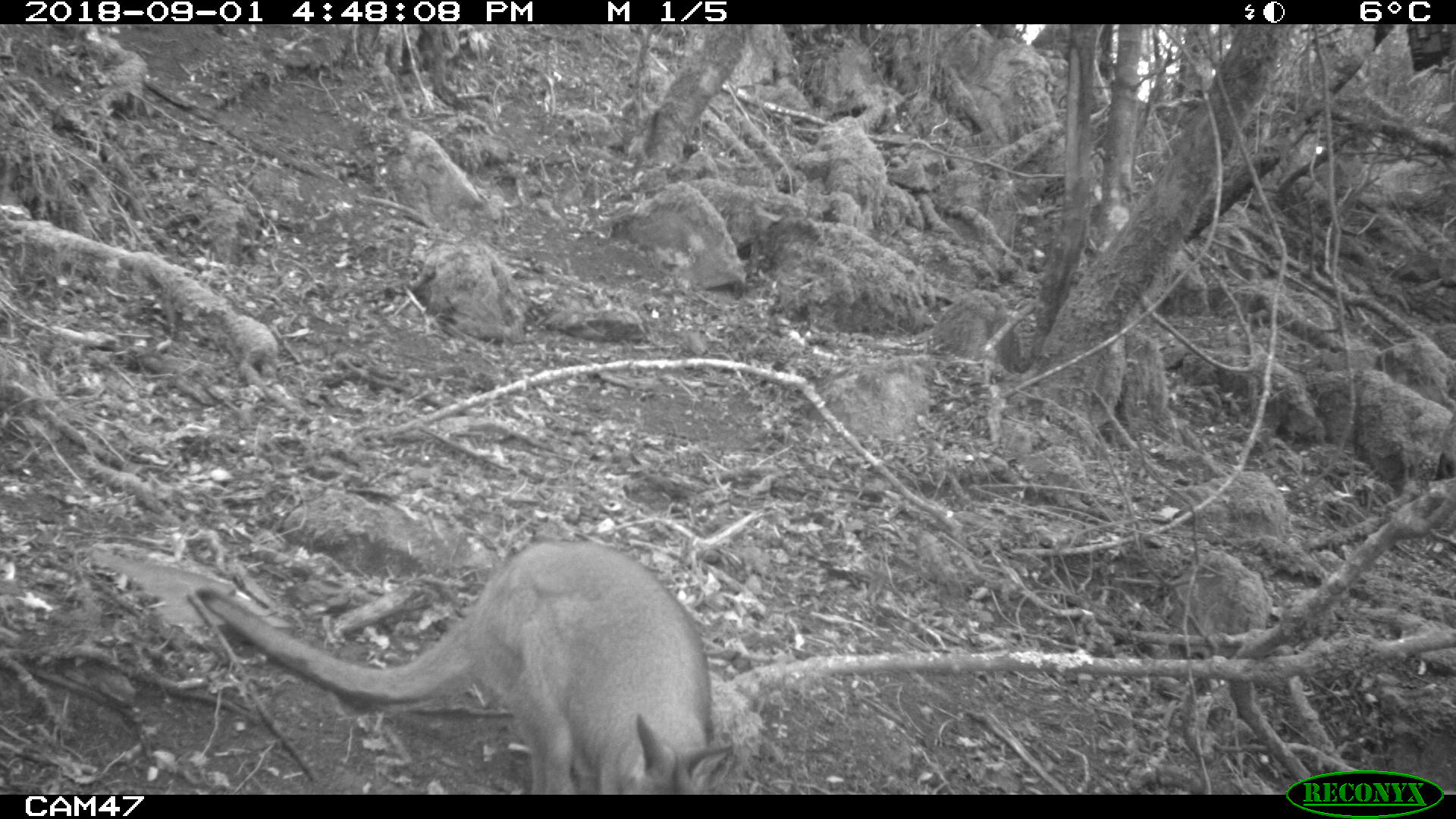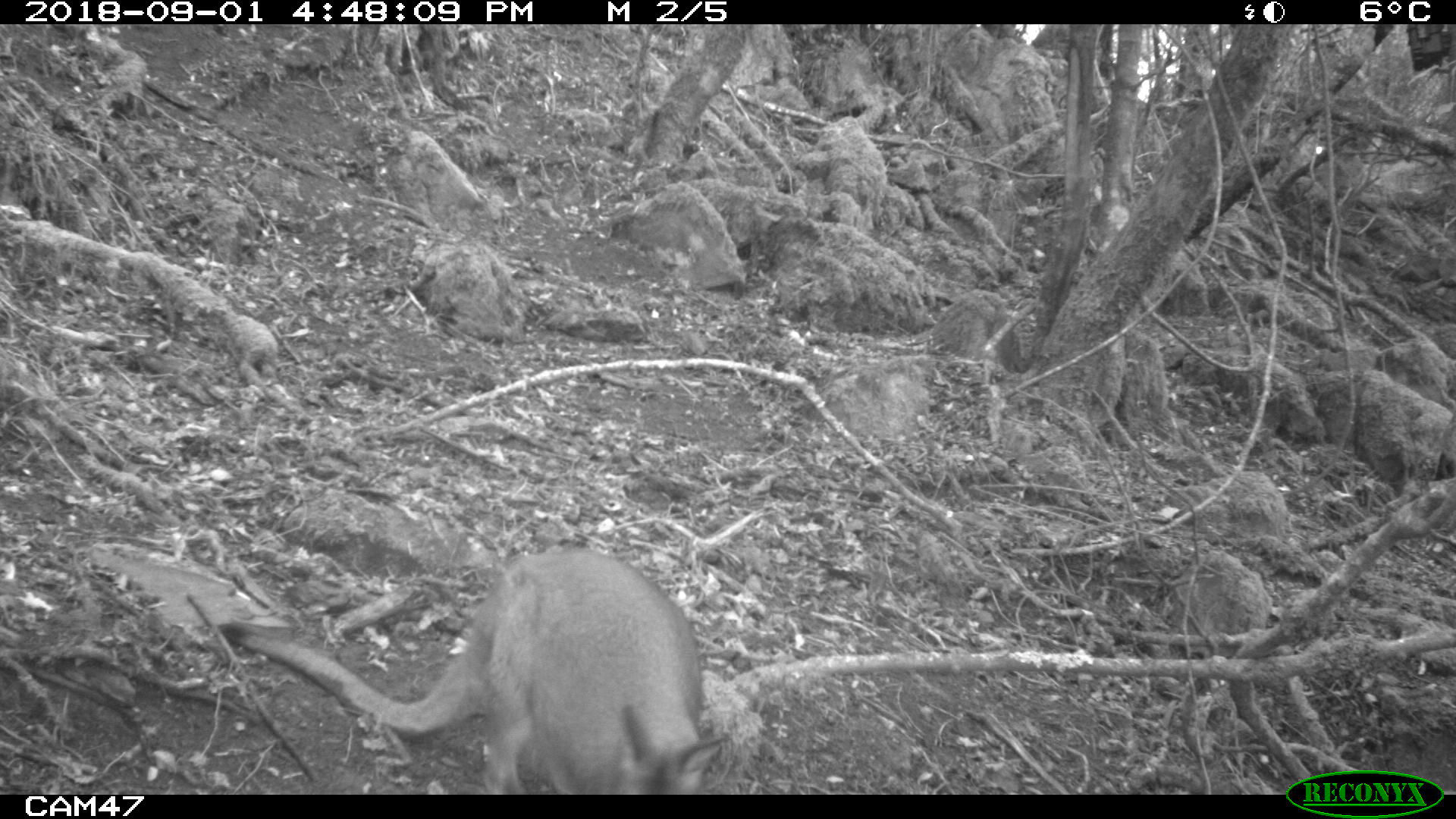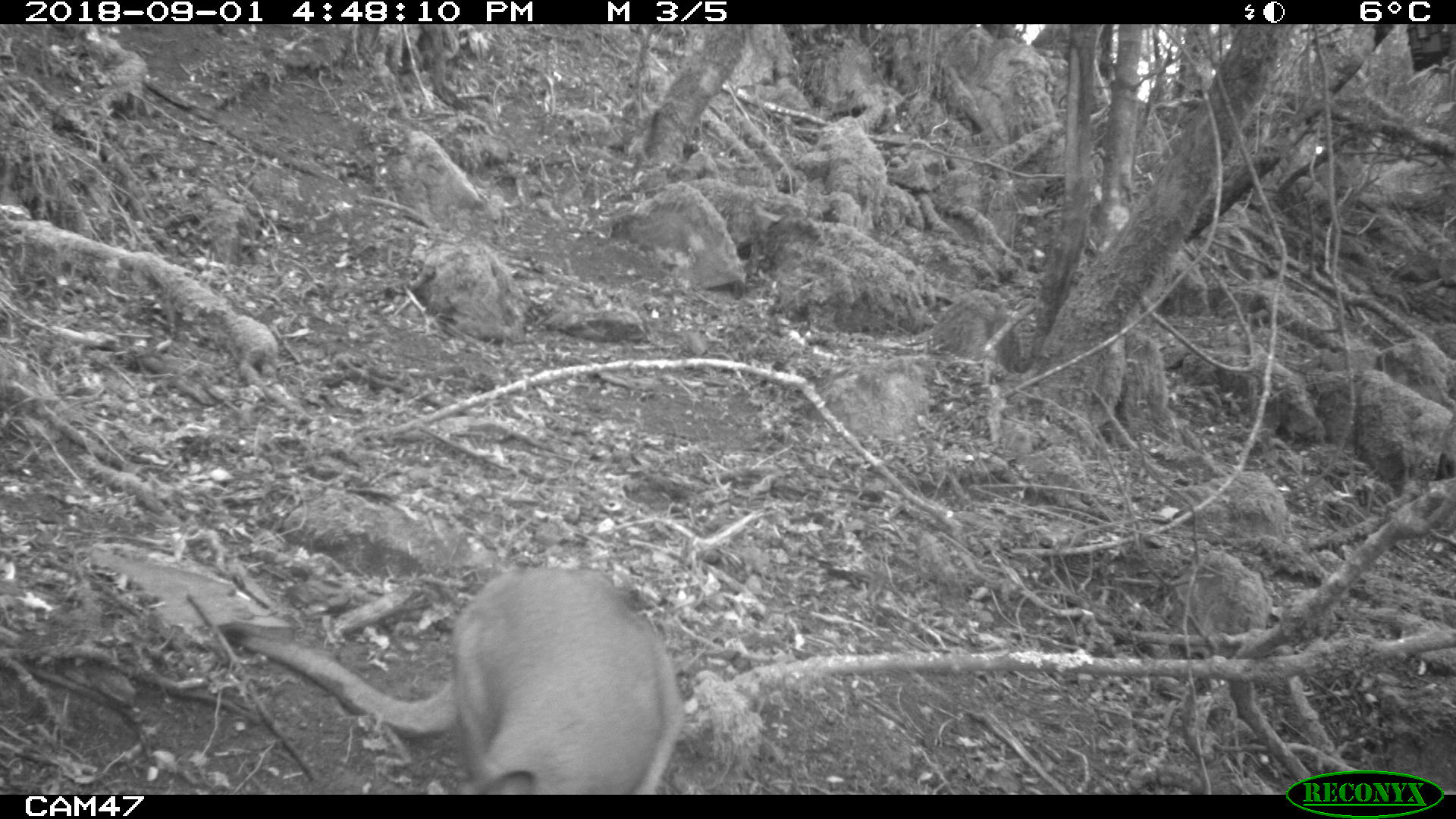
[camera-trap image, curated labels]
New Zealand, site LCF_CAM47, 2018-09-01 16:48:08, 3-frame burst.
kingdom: Animalia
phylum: Chordata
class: Mammalia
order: Diprotodontia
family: Macropodidae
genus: Notamacropus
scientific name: Notamacropus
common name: wallaby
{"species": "wallaby (Notamacropus)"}